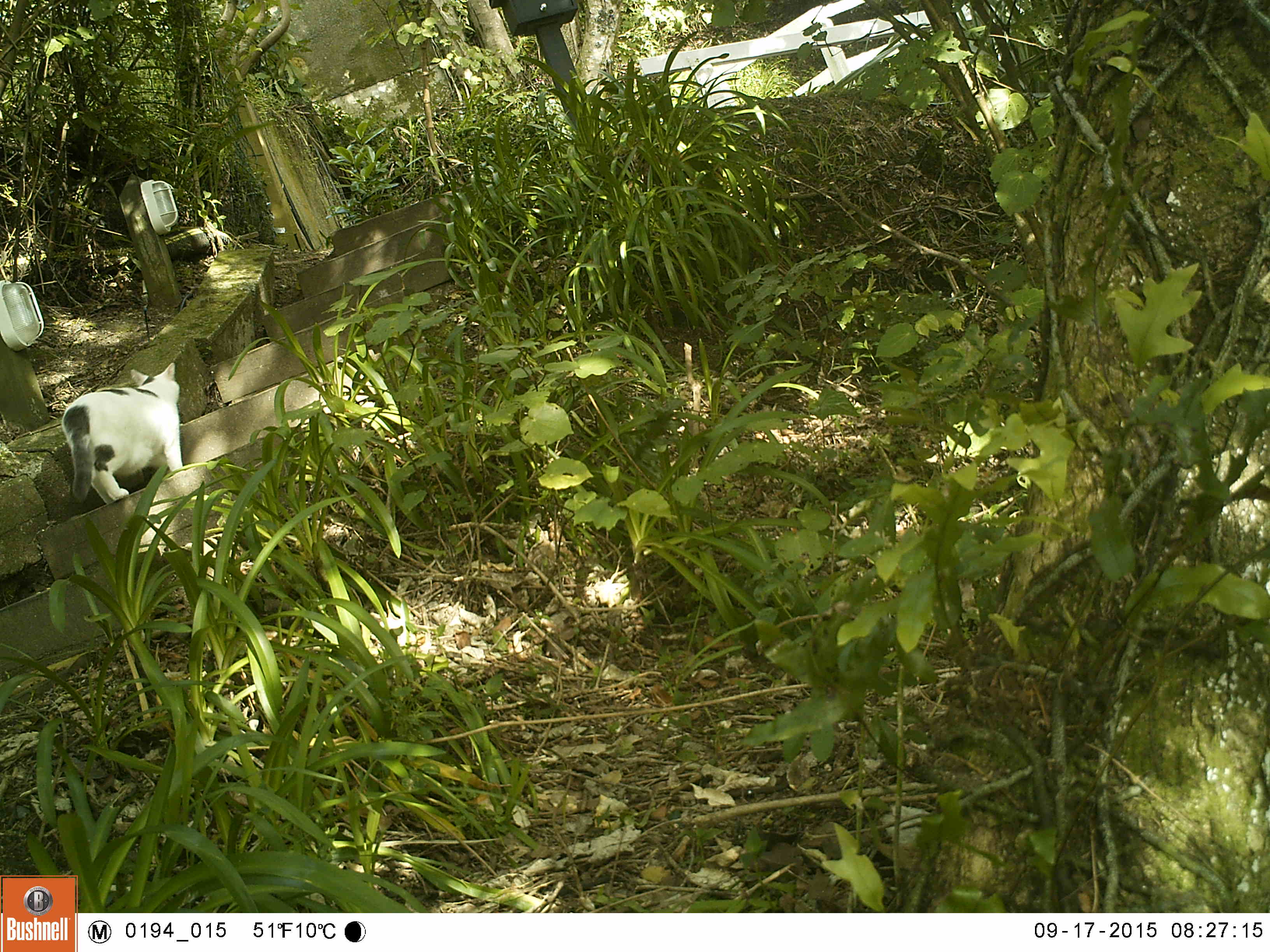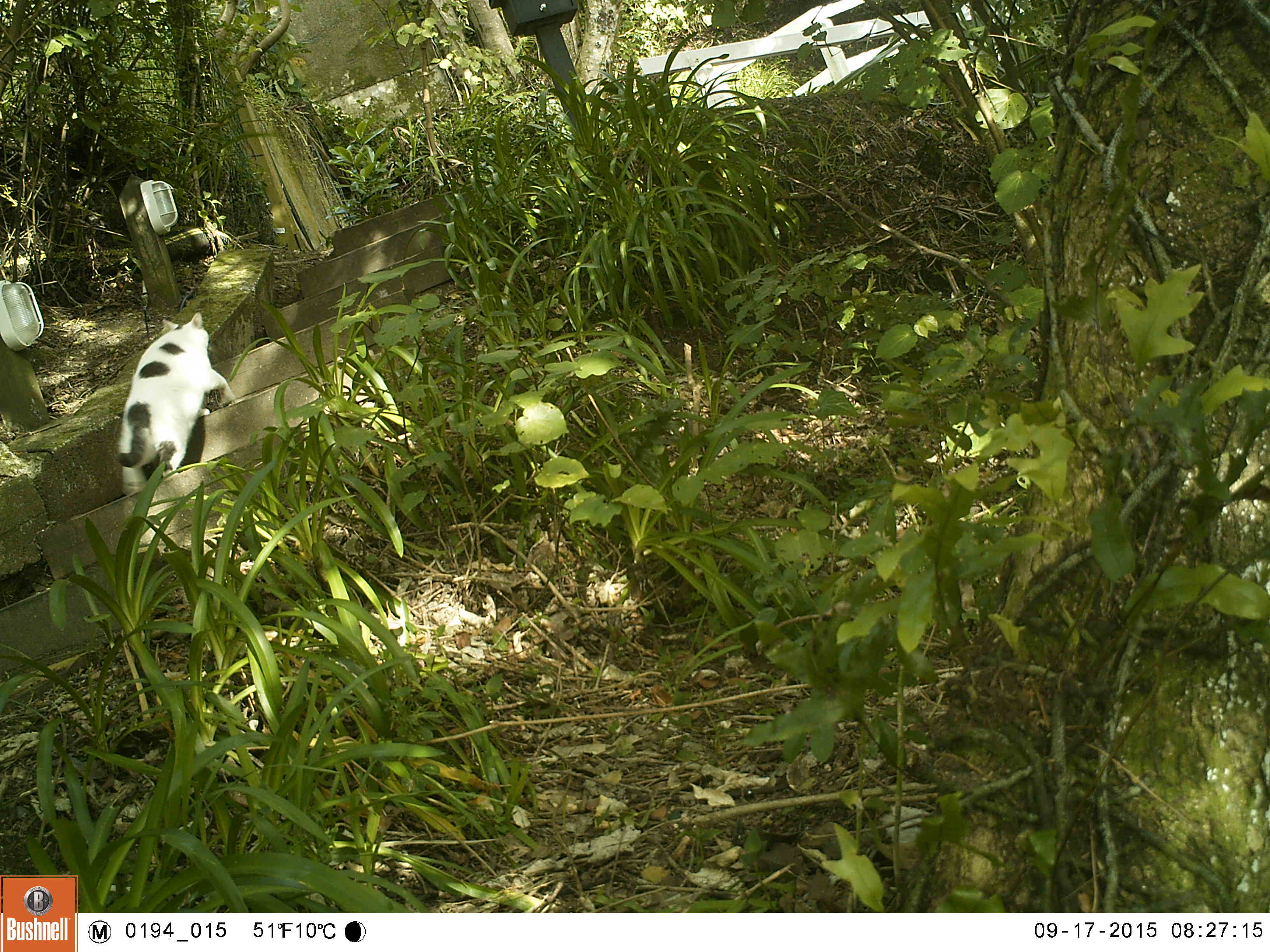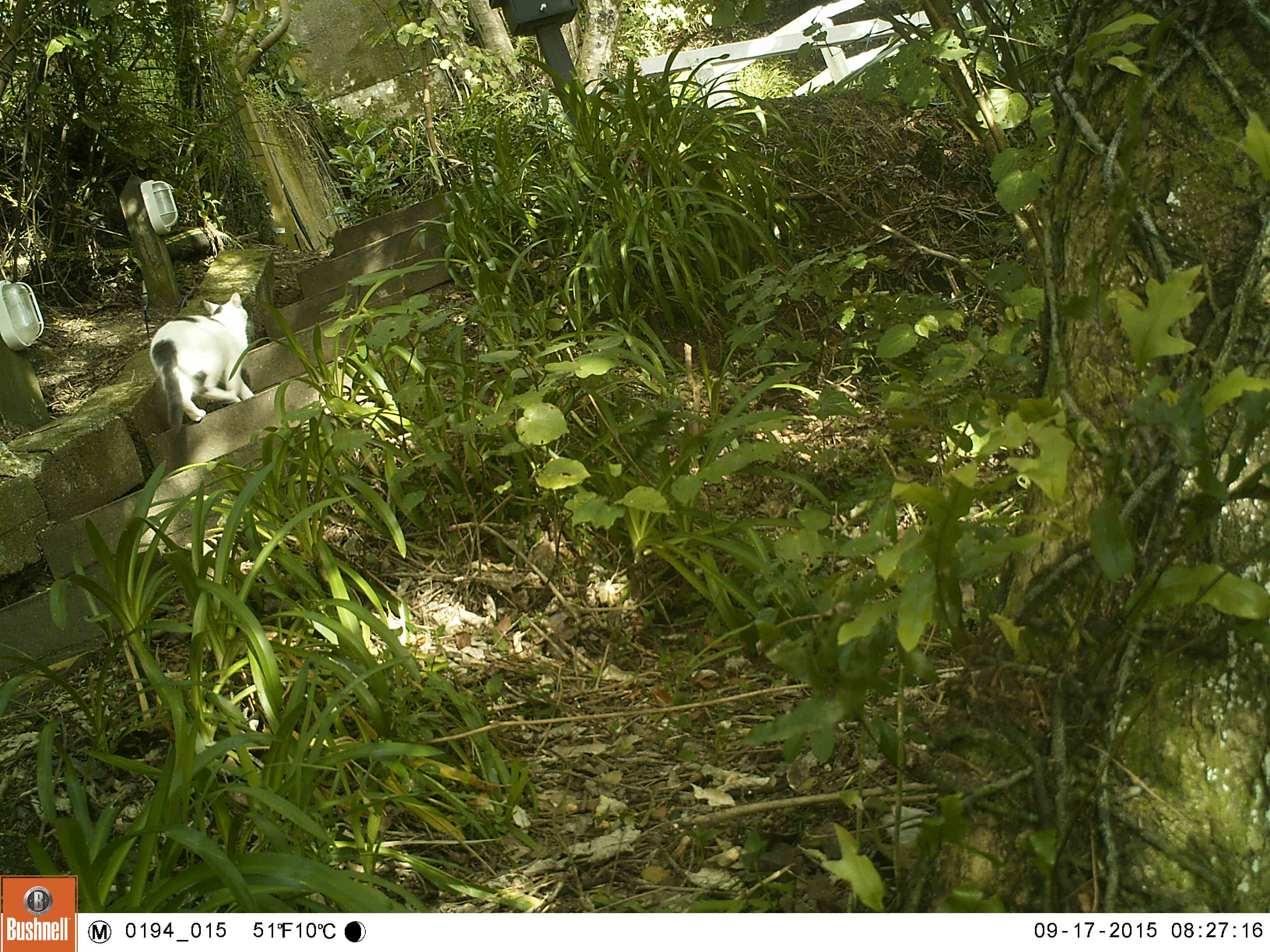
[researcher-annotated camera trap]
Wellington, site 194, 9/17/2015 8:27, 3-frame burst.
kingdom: Animalia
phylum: Chordata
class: Mammalia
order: Carnivora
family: Felidae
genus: Felis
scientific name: Felis catus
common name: cat